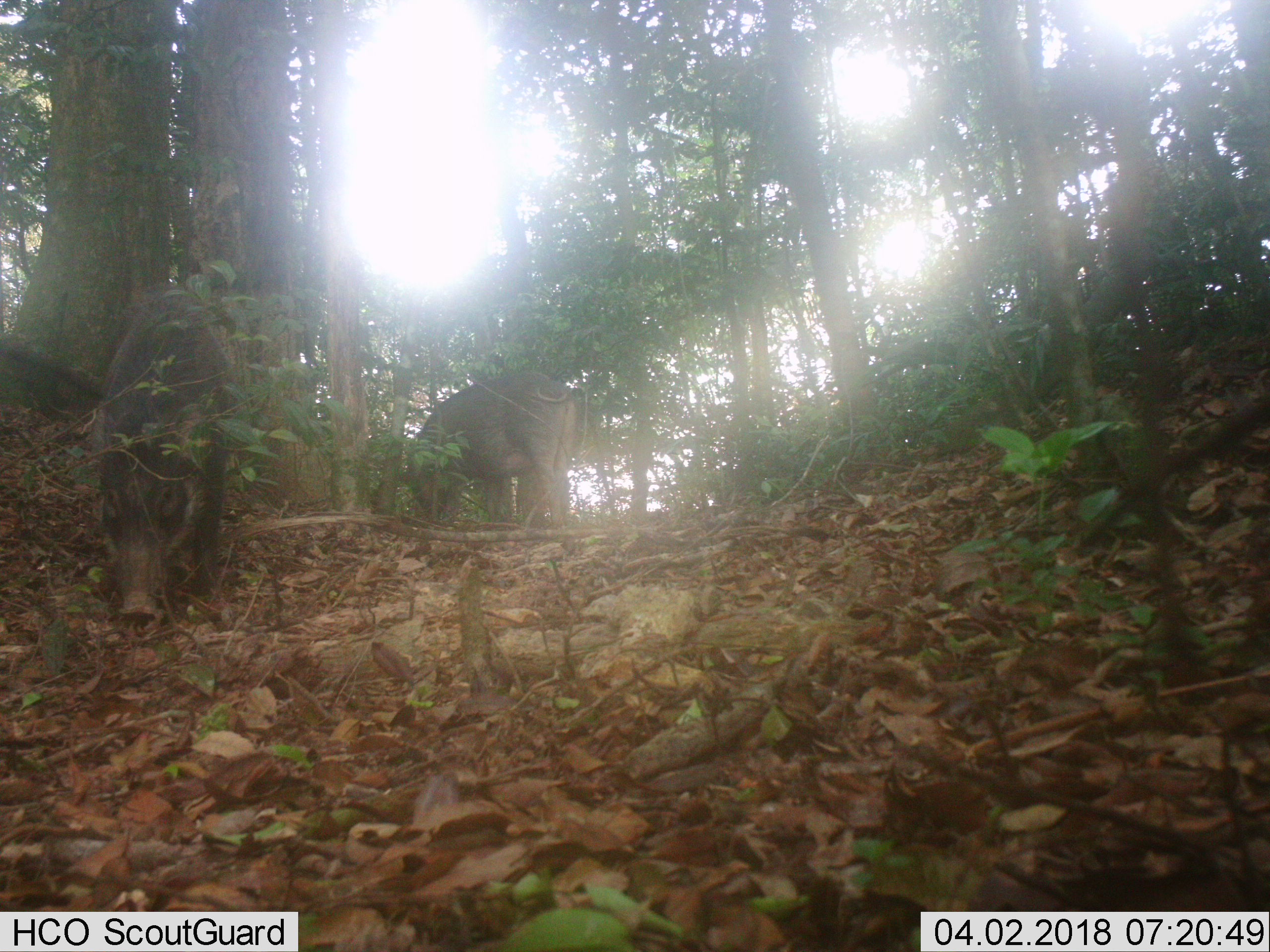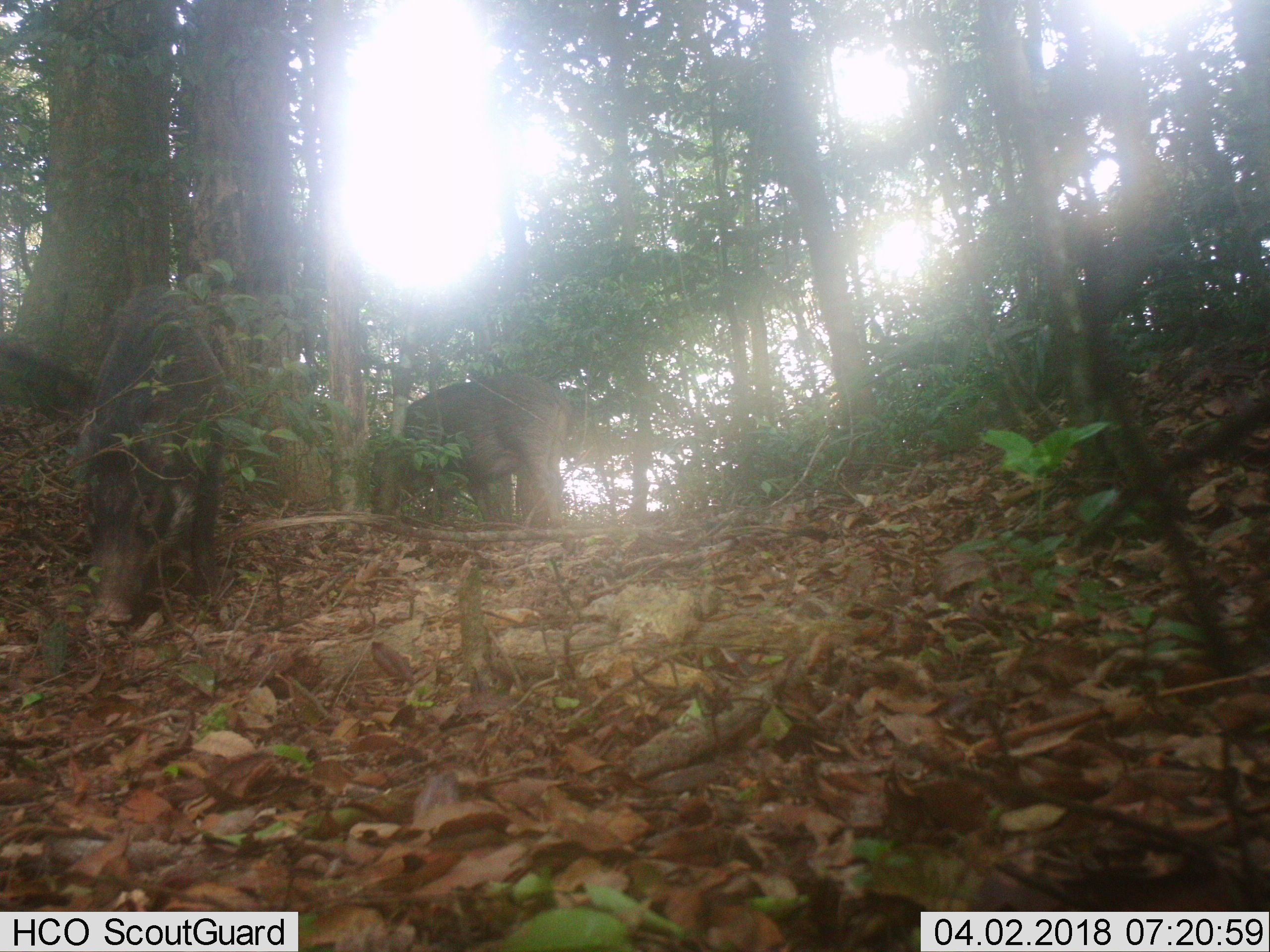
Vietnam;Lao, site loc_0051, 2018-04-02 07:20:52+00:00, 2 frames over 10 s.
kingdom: Animalia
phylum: Chordata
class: Mammalia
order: Artiodactyla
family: Suidae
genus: Sus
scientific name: Sus scrofa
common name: eurasian wild pig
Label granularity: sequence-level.